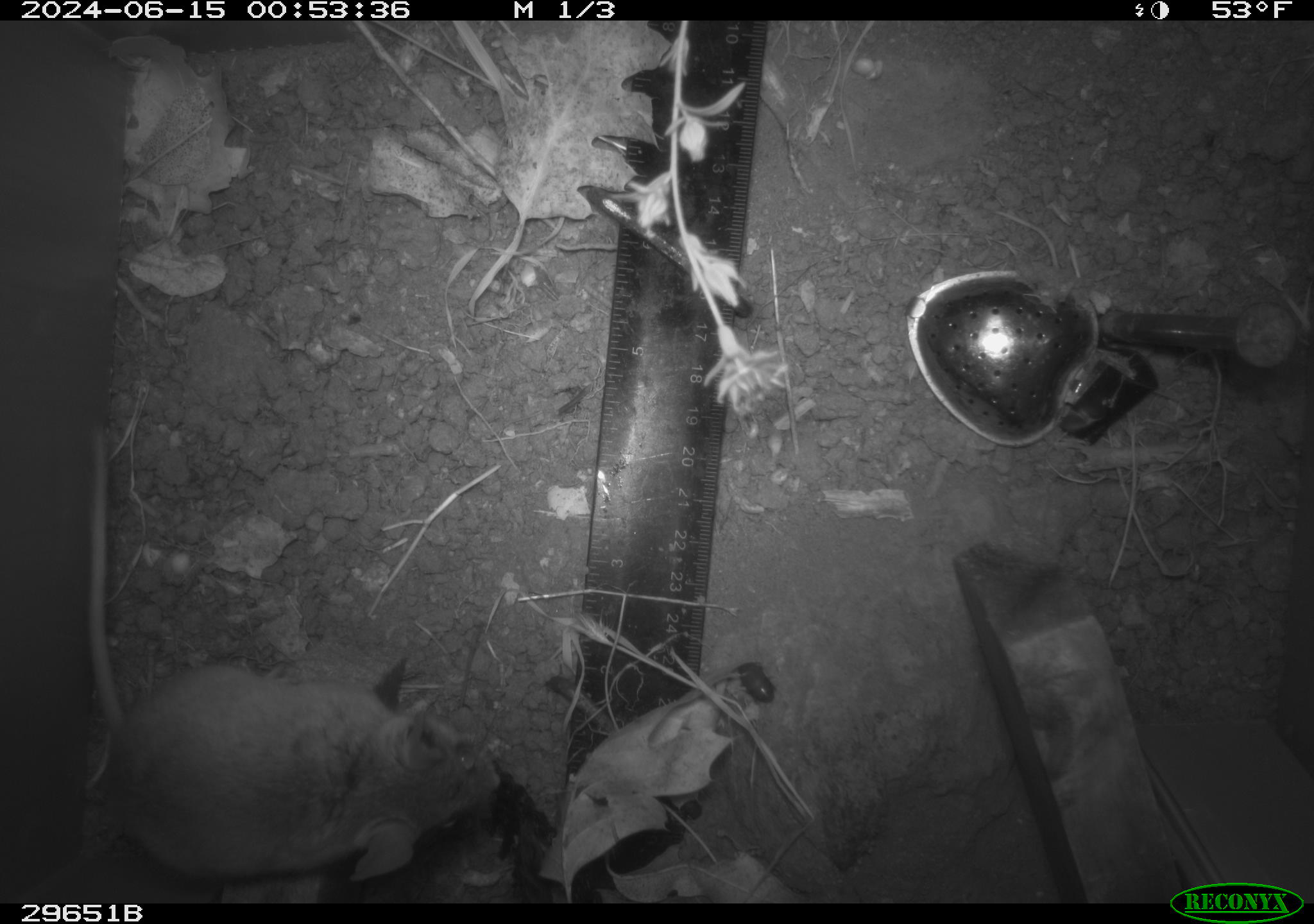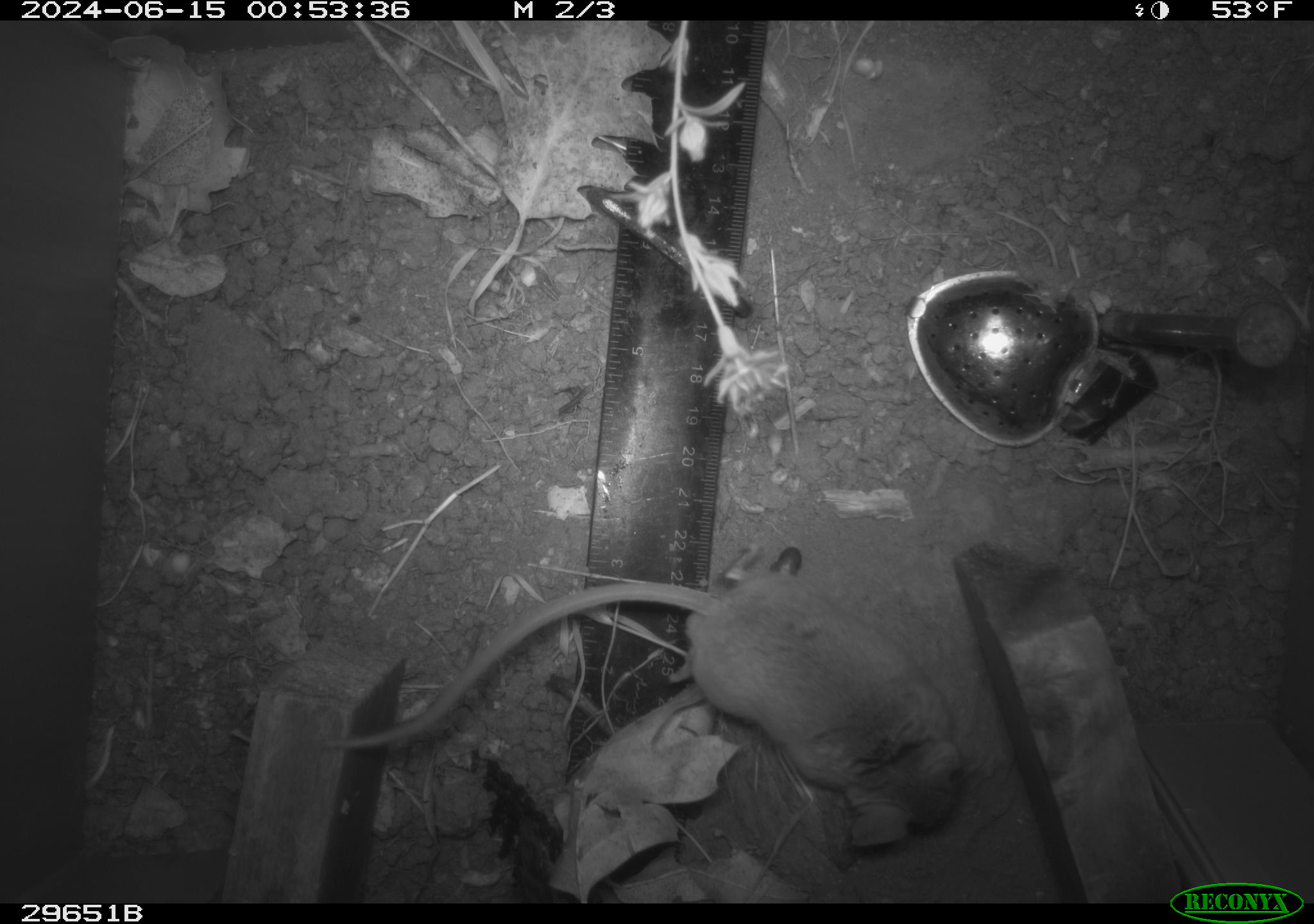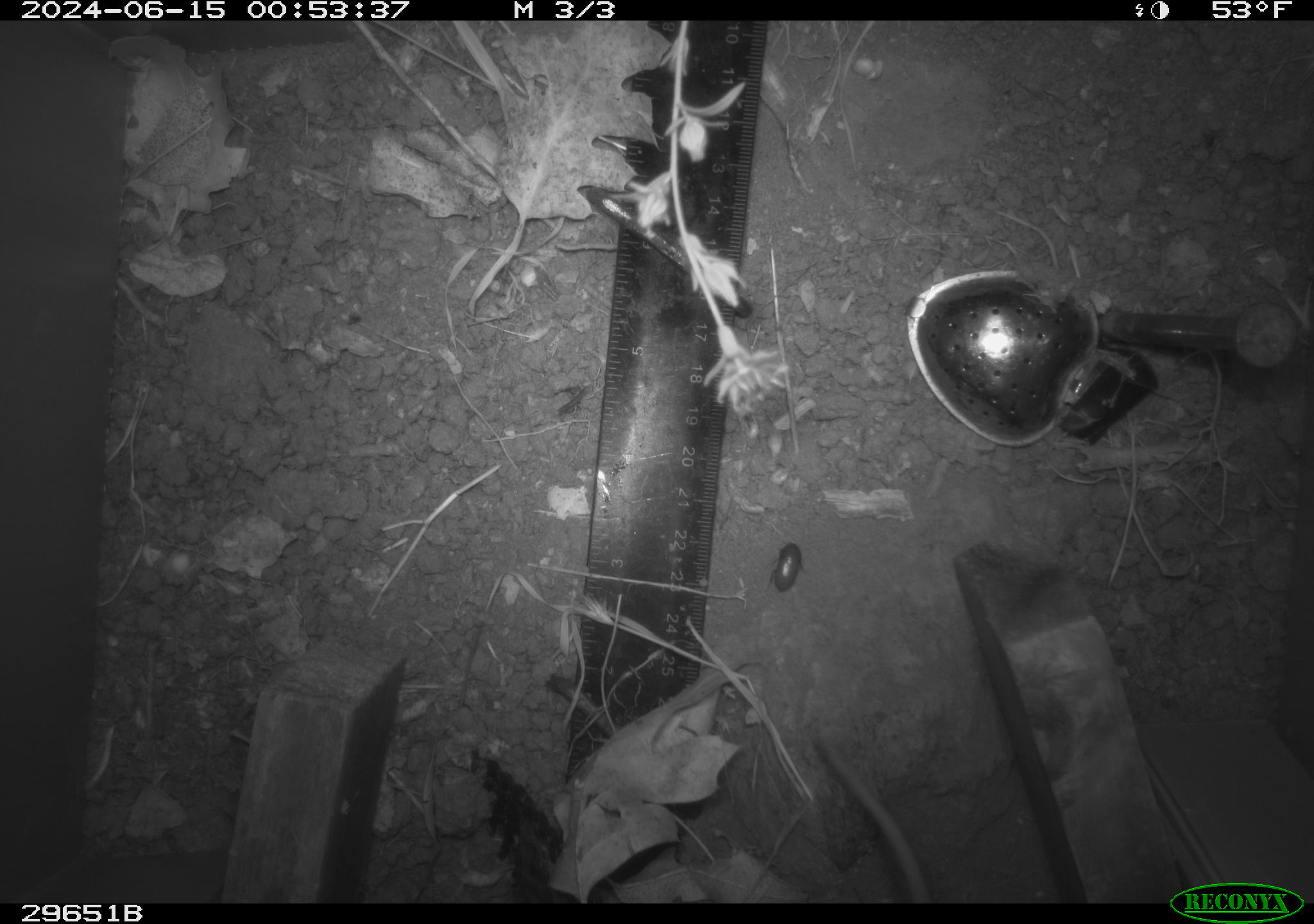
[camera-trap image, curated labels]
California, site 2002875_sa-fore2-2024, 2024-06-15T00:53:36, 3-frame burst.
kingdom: Animalia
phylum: Chordata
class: Mammalia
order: Rodentia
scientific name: Rodentia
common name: rodent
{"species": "rodent (Rodentia)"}